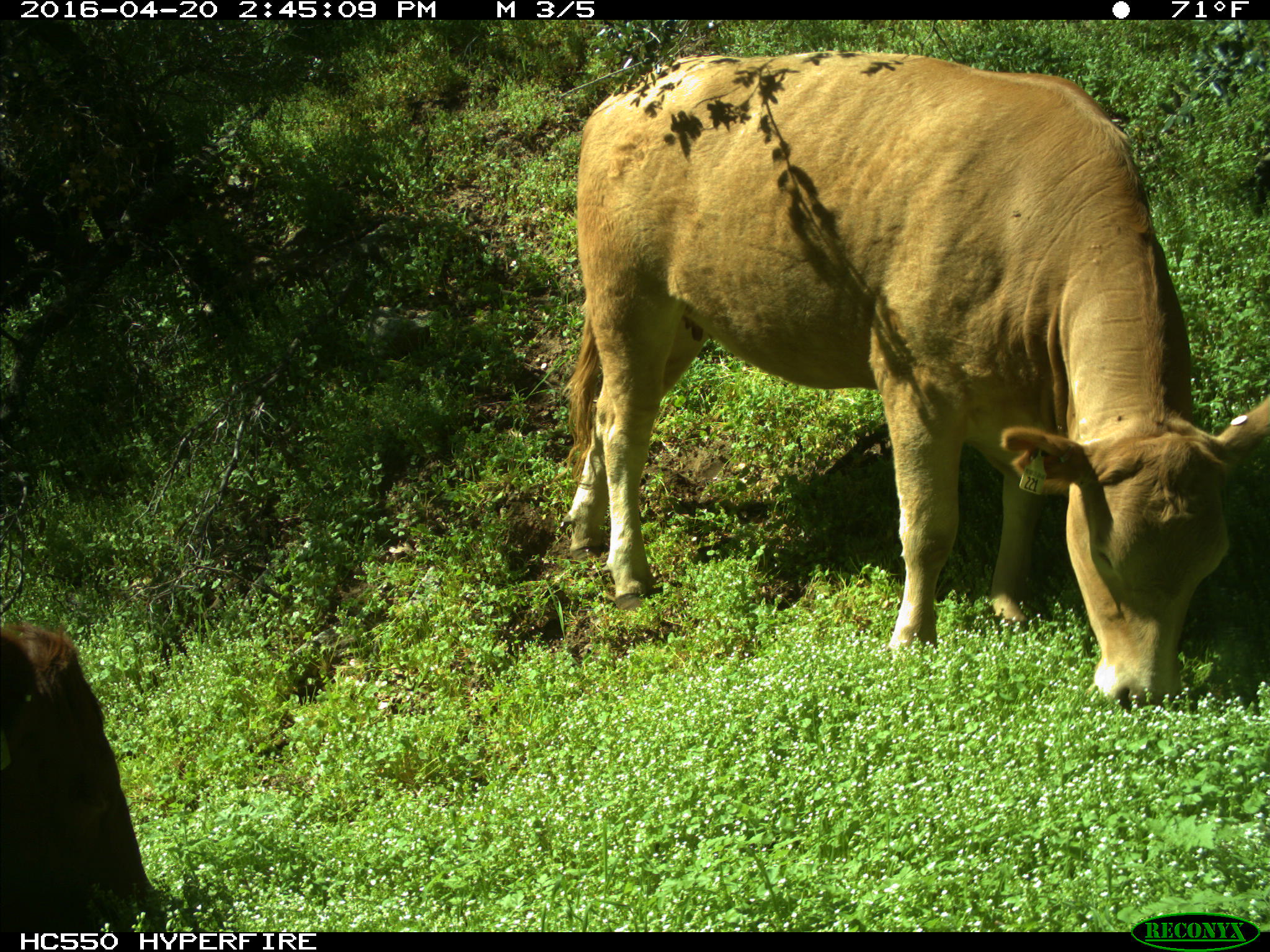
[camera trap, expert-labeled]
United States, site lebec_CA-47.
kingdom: Animalia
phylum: Chordata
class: Mammalia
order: Artiodactyla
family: Bovidae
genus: Bos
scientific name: Bos taurus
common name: domestic cow